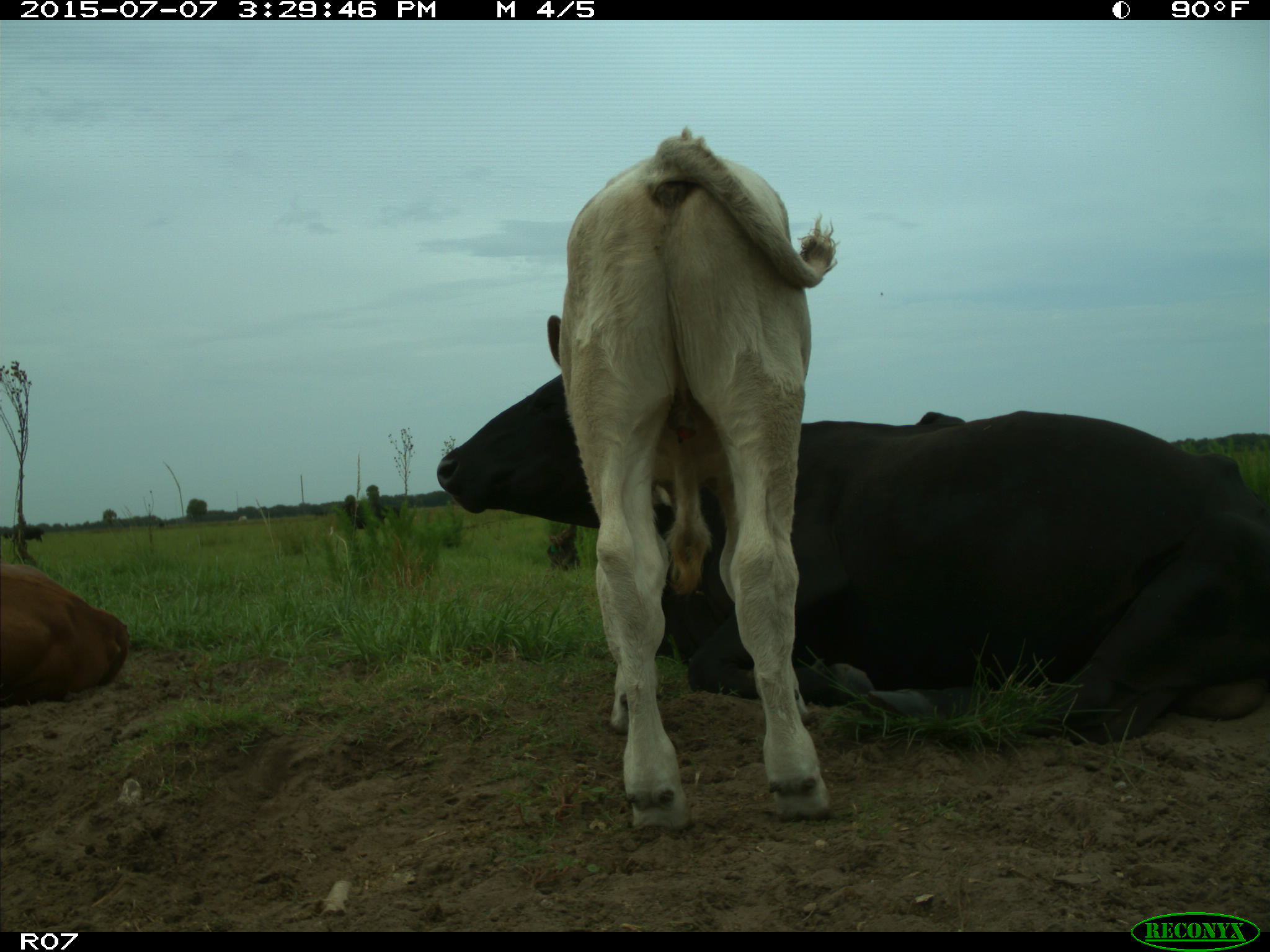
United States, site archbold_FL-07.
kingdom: Animalia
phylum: Chordata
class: Mammalia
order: Artiodactyla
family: Bovidae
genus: Bos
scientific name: Bos taurus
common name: domestic cow